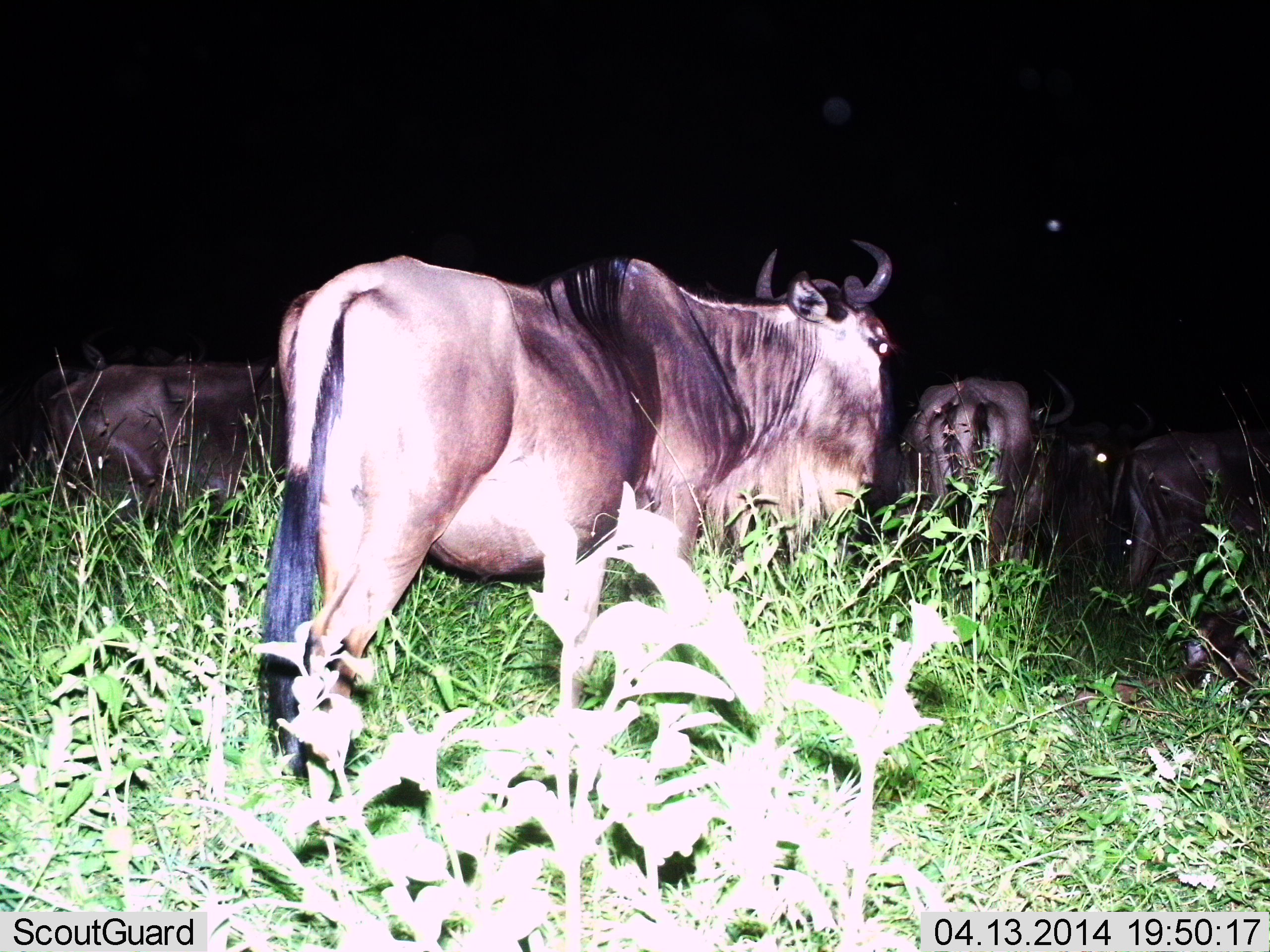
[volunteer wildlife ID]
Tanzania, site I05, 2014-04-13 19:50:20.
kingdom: Animalia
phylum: Chordata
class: Mammalia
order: Artiodactyla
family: Bovidae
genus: Connochaetes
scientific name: Connochaetes taurinus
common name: blue wildebeest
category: wildebeest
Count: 4.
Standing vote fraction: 70%.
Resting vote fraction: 10%.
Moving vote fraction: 40%.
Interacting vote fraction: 0%.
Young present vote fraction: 0%.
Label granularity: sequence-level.